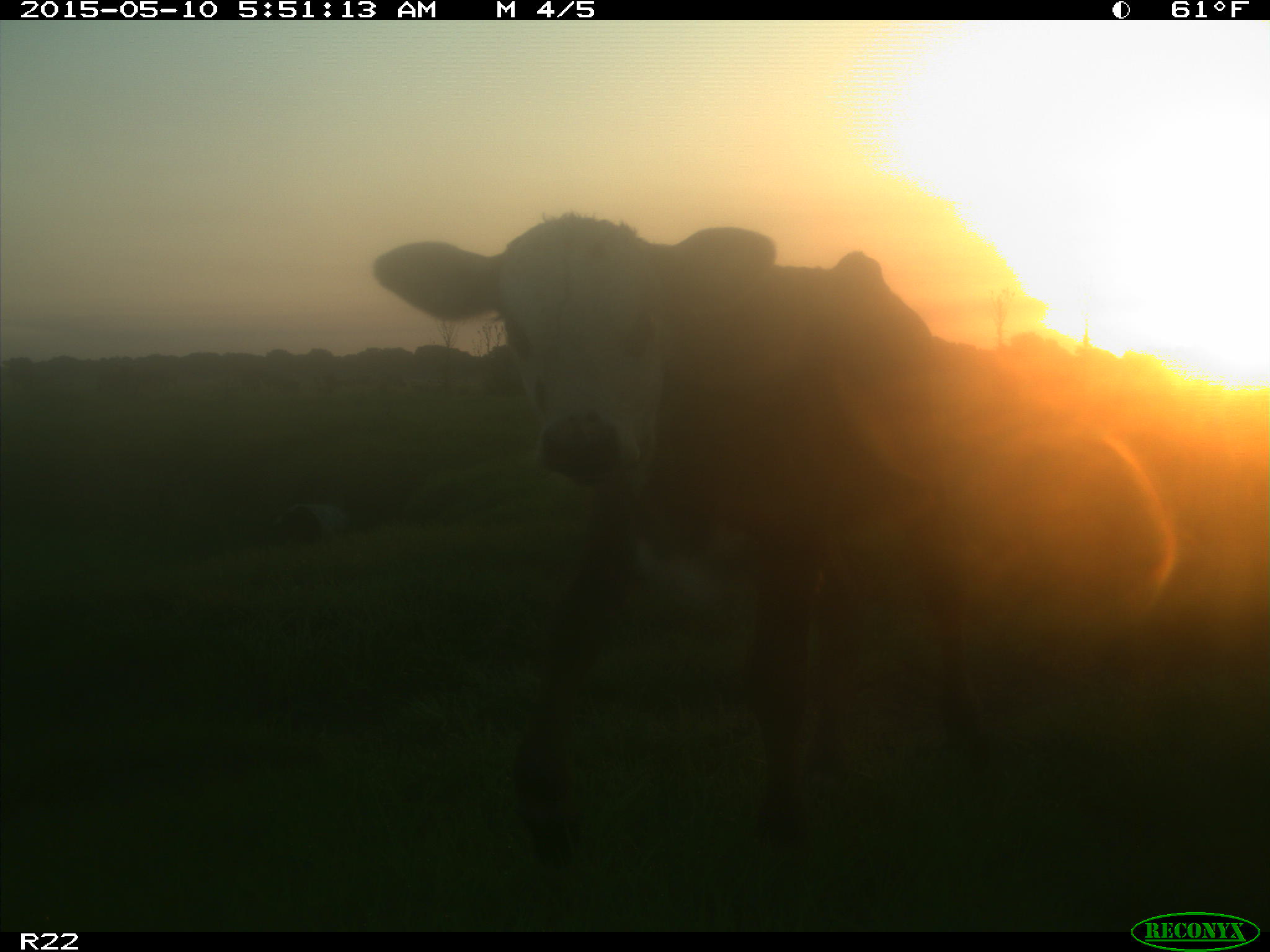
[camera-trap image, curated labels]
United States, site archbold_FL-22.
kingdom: Animalia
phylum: Chordata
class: Mammalia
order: Artiodactyla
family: Bovidae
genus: Bos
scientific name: Bos taurus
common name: domestic cow